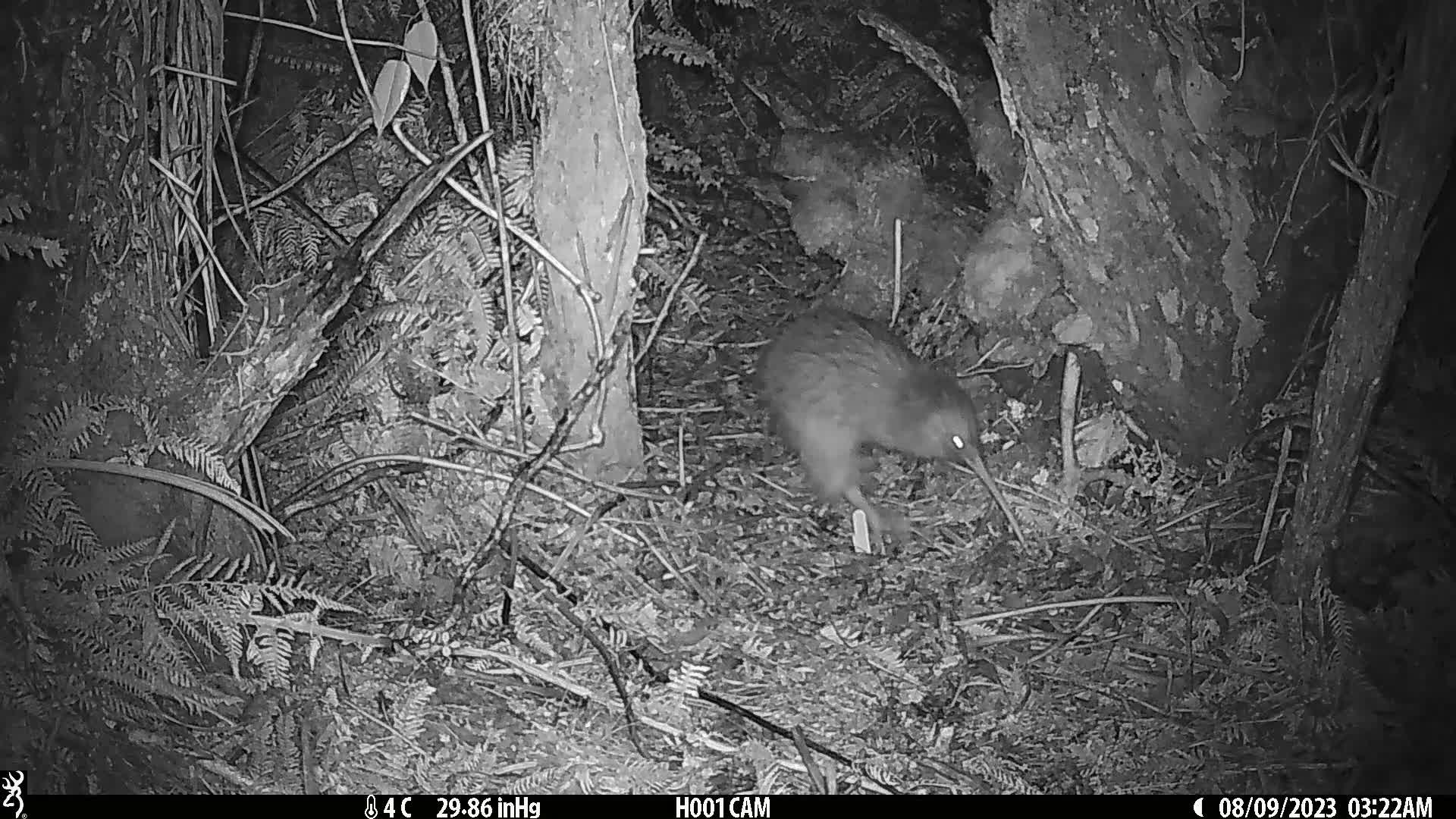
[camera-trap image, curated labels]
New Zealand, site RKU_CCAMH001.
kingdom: Animalia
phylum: Chordata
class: Aves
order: Apterygiformes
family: Apterygidae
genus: Apteryx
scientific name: Apteryx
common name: kiwi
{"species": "kiwi (Apteryx)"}